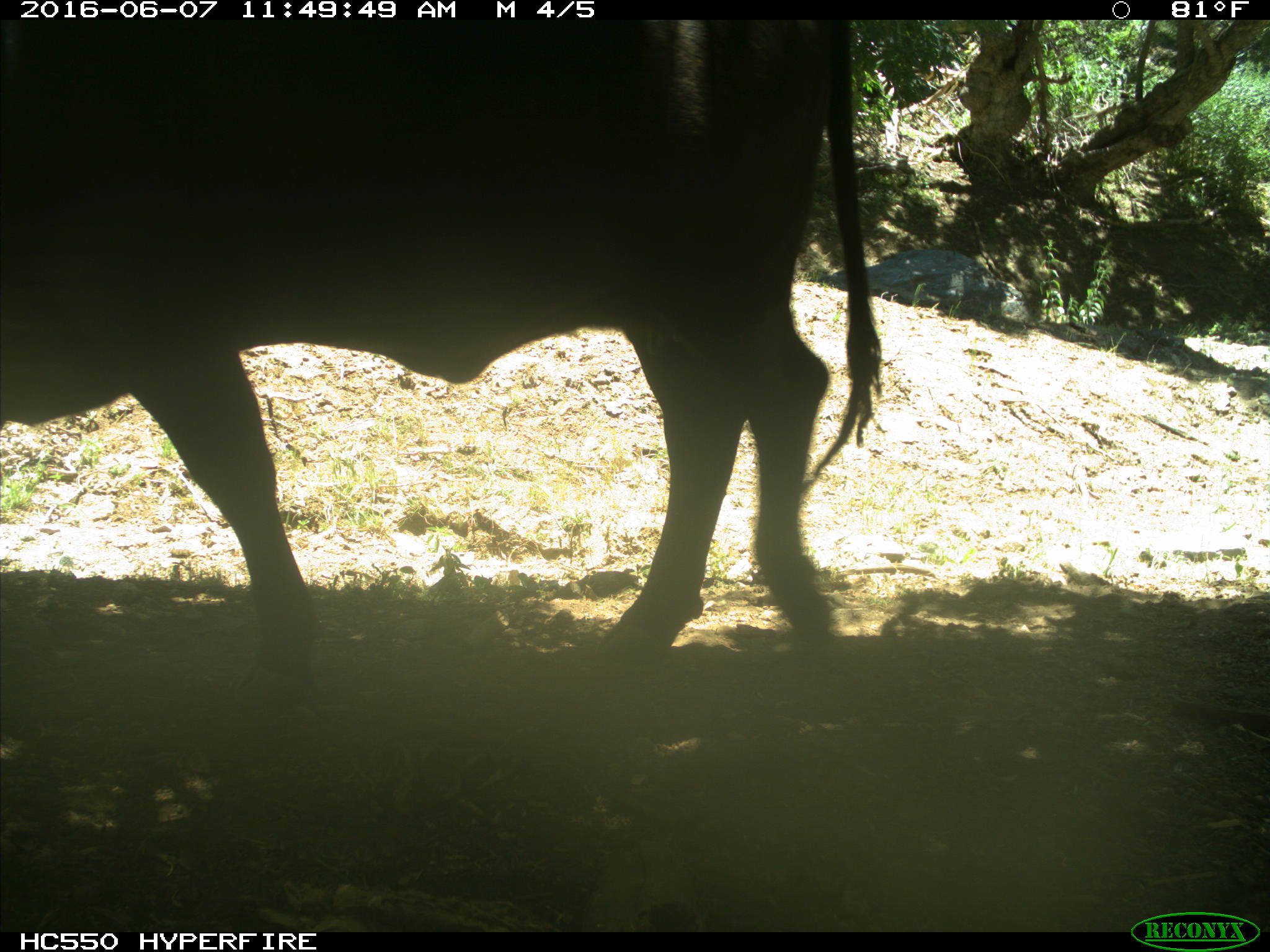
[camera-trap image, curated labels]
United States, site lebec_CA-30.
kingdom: Animalia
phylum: Chordata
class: Mammalia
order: Artiodactyla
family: Bovidae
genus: Bos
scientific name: Bos taurus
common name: domestic cow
Bos taurus (domestic cow).